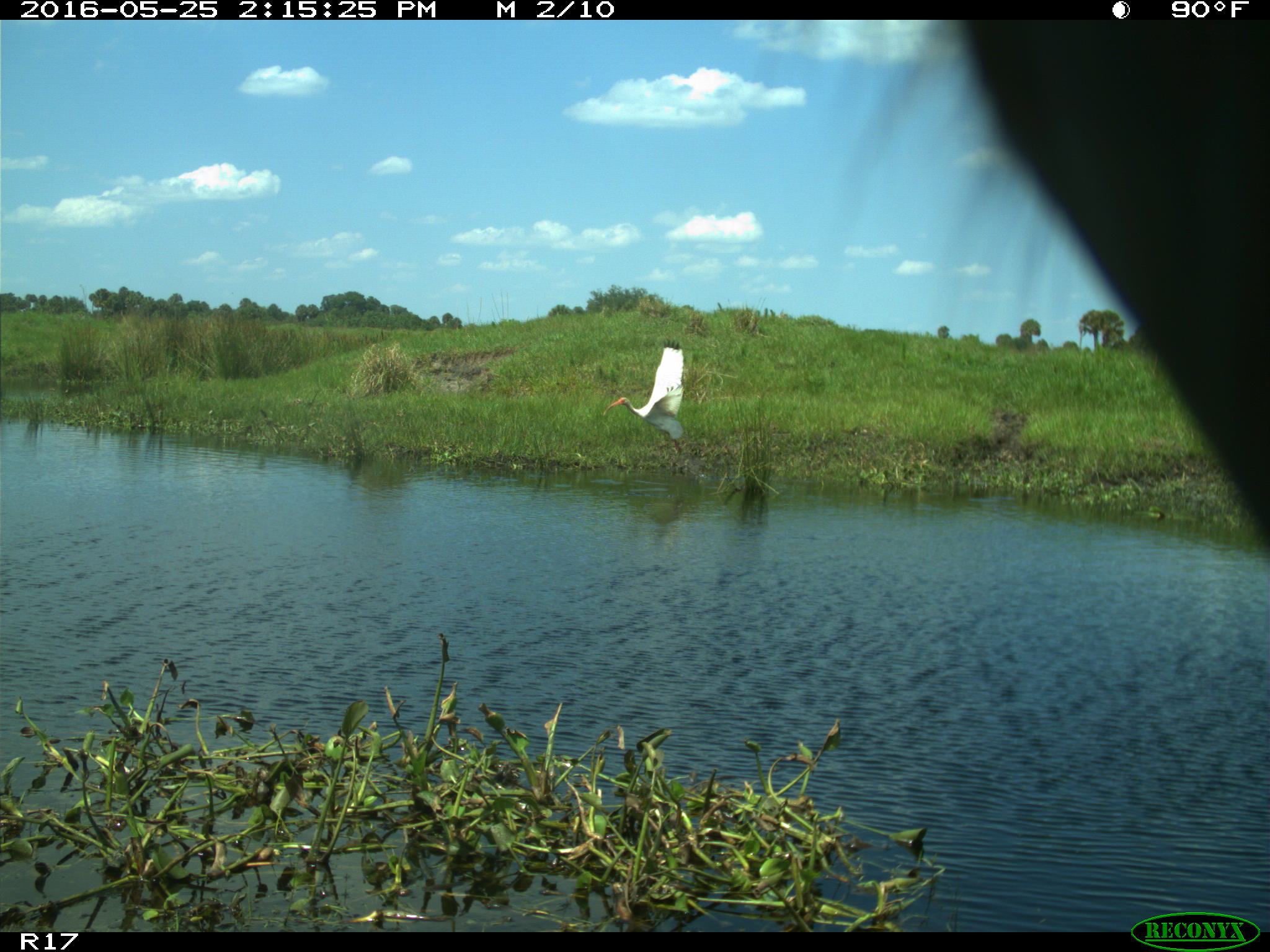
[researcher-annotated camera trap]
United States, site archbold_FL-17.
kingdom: Animalia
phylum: Chordata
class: Mammalia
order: Artiodactyla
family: Bovidae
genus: Bos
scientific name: Bos taurus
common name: domestic cow